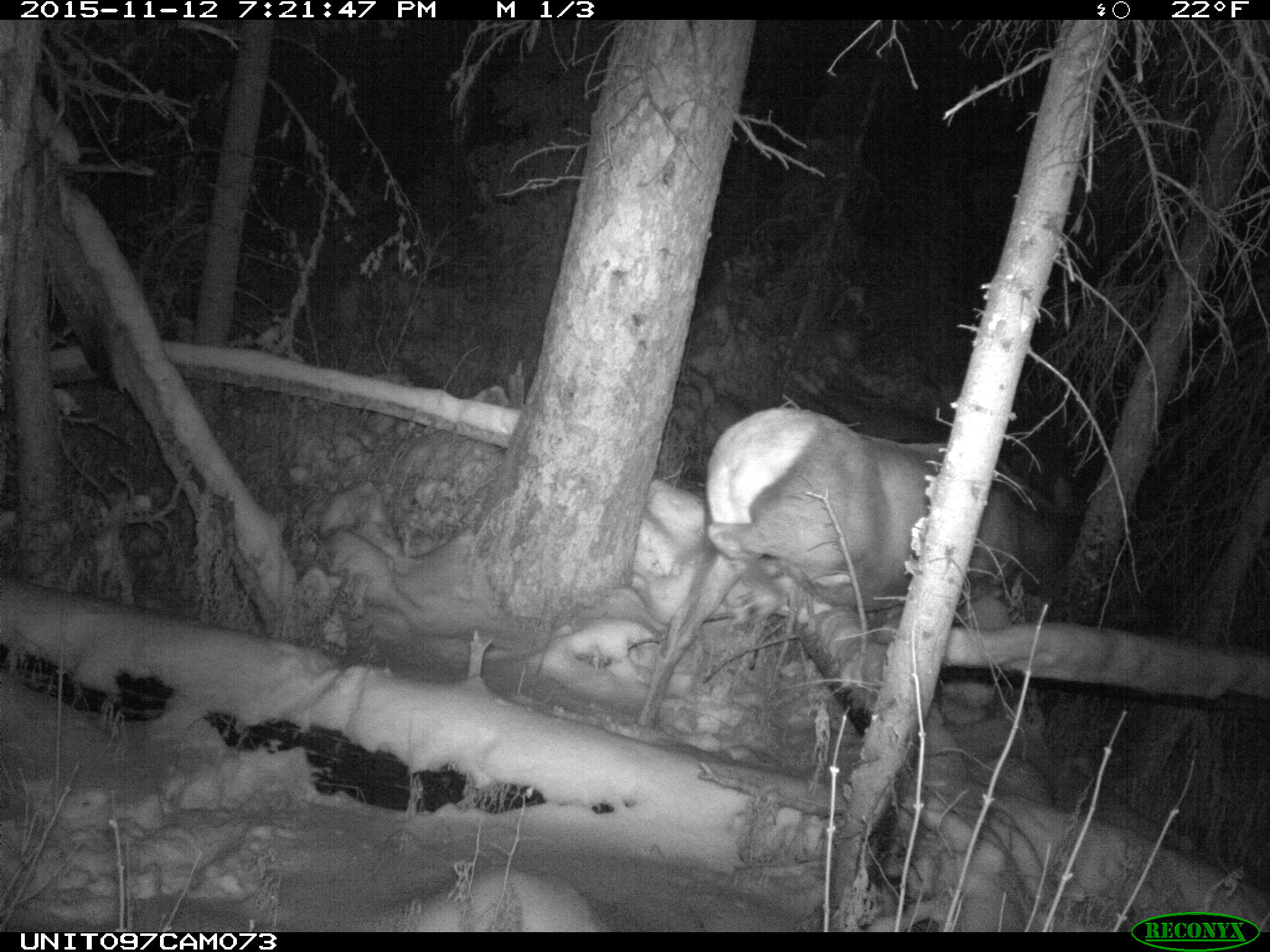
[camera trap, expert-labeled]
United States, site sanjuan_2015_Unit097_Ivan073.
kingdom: Animalia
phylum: Chordata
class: Mammalia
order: Artiodactyla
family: Cervidae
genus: Cervus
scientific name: Cervus elaphus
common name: red deer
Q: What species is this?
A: Cervus elaphus (red deer).